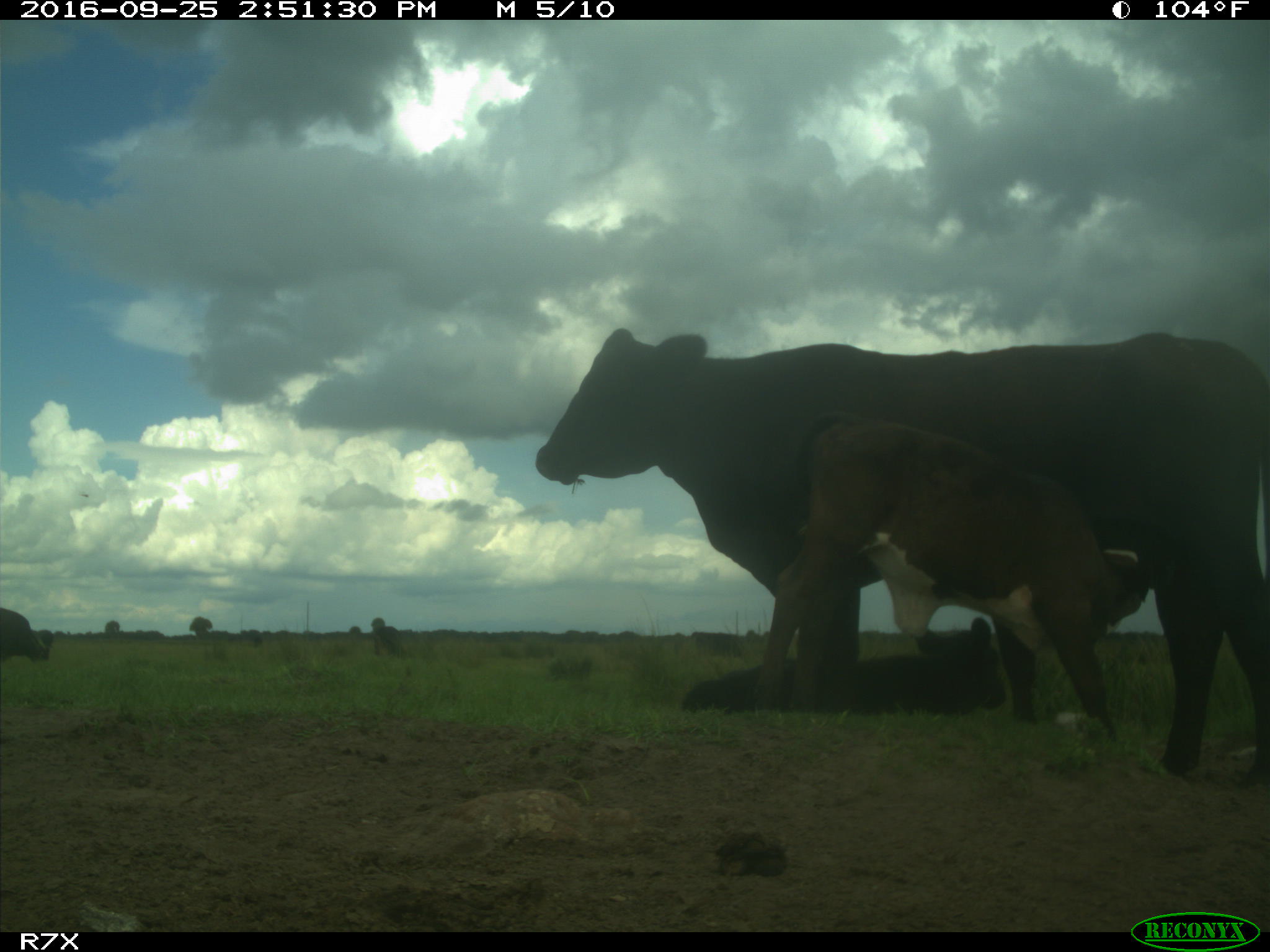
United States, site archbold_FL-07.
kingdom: Animalia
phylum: Chordata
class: Mammalia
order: Artiodactyla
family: Bovidae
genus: Bos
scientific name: Bos taurus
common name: domestic cow